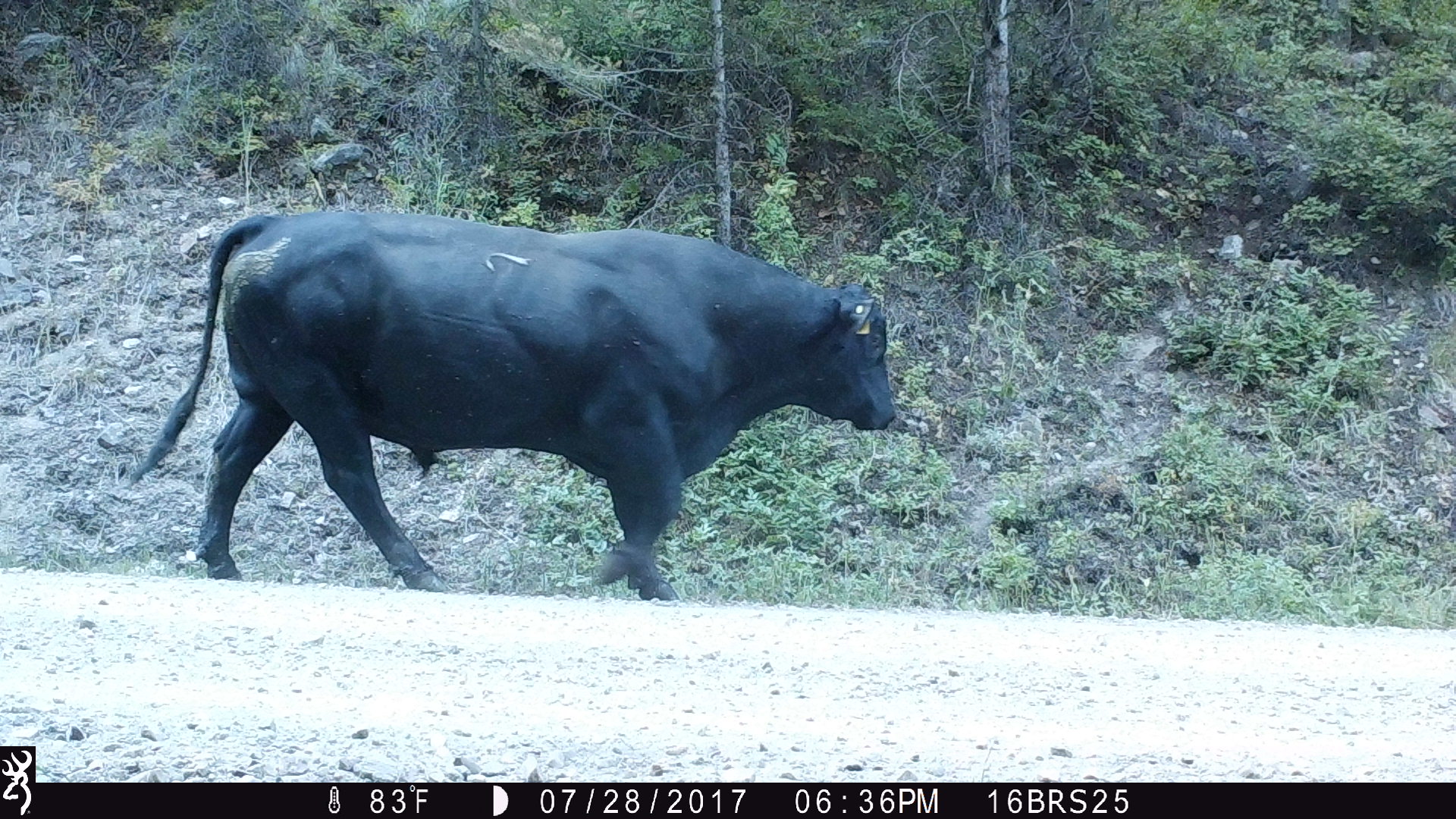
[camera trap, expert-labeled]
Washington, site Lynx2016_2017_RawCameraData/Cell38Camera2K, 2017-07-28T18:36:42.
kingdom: Animalia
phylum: Chordata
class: Mammalia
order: Artiodactyla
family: Bovidae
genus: Bos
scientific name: Bos taurus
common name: domestic cattle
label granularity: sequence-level